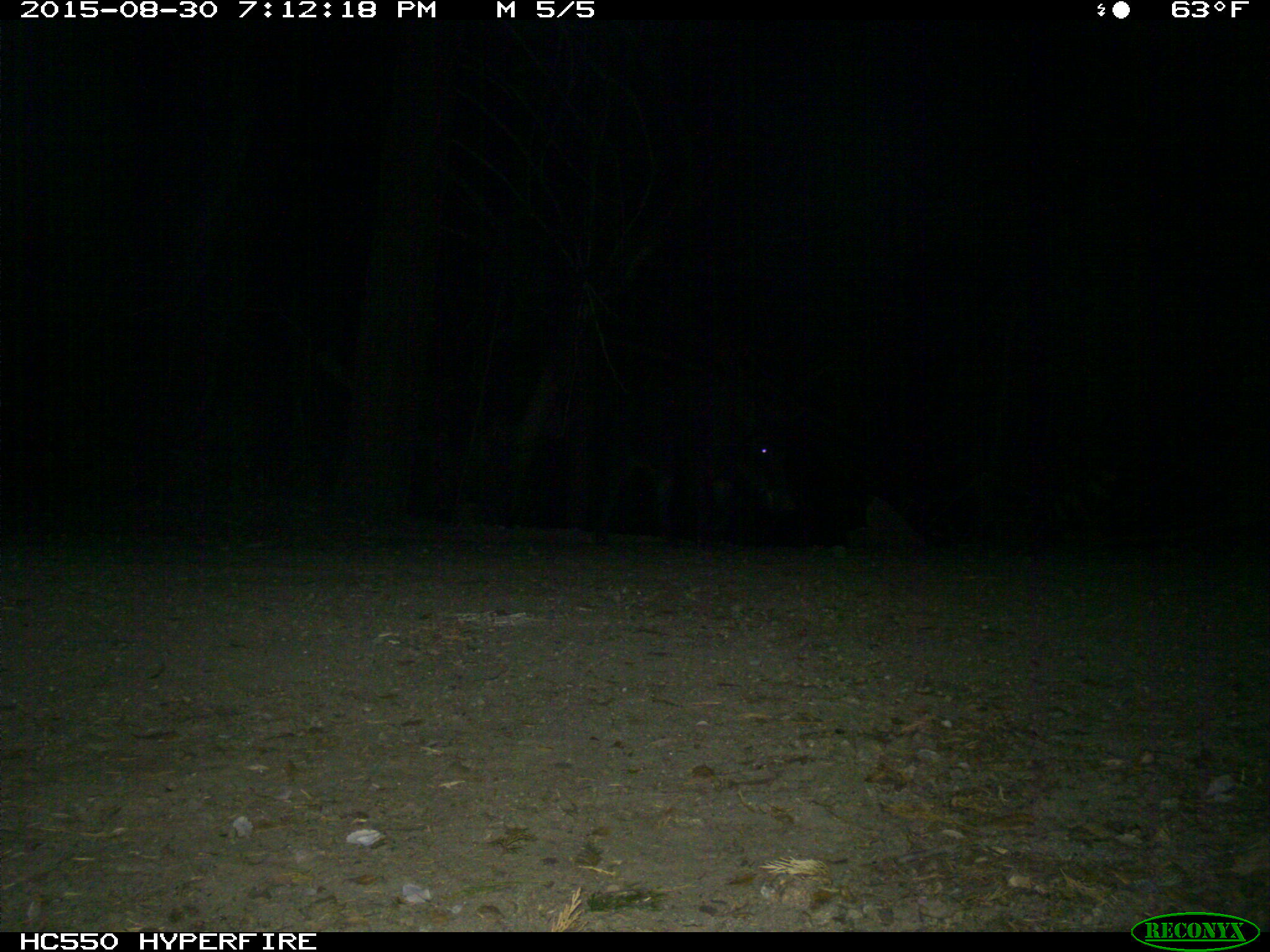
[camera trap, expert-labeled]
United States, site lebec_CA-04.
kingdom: Animalia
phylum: Chordata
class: Mammalia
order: Artiodactyla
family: Suidae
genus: Sus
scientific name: Sus scrofa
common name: wild boar